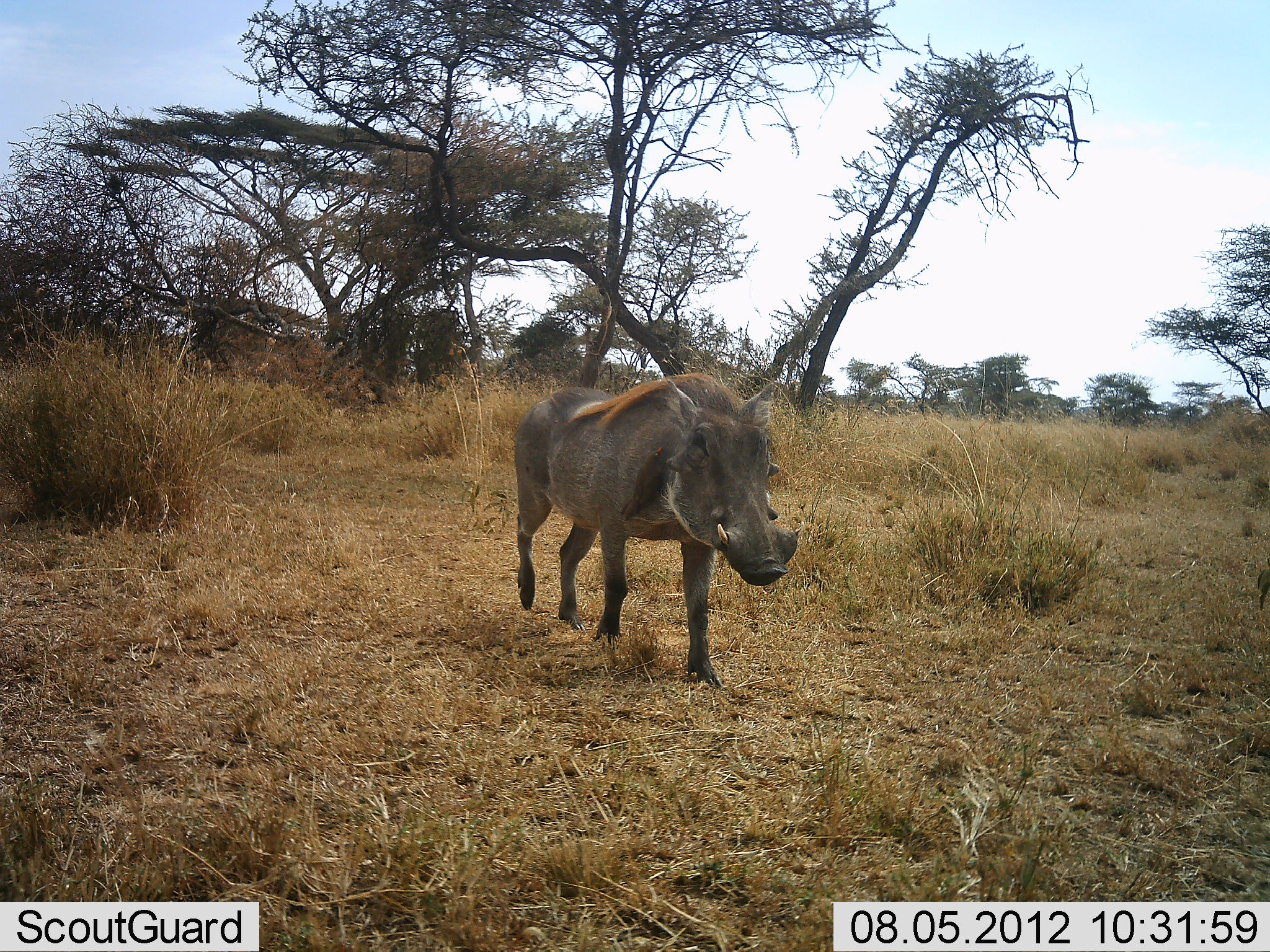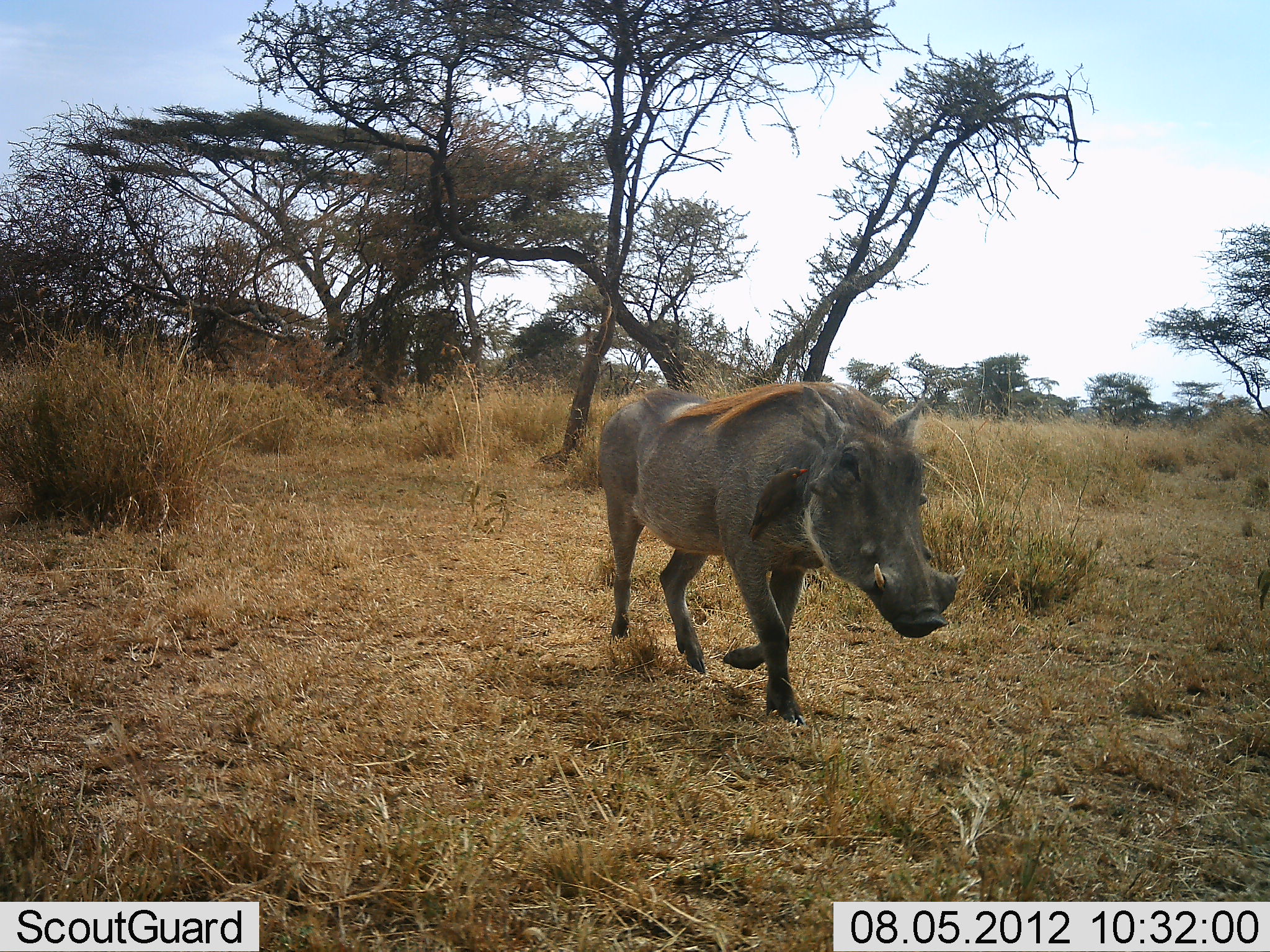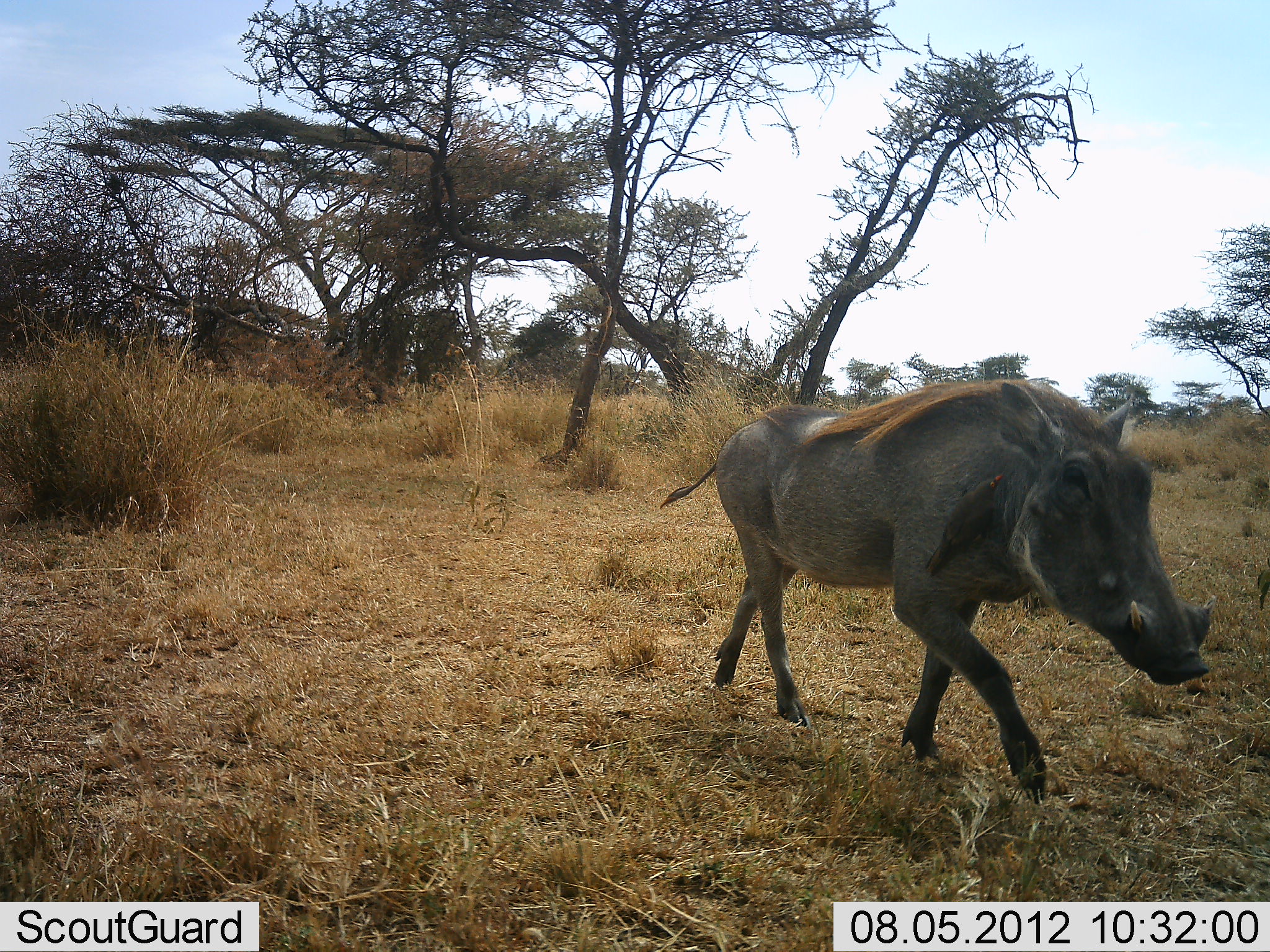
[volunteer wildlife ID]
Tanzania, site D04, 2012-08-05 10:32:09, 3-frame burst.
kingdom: Animalia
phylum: Chordata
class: Mammalia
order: Artiodactyla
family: Suidae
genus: Phacochoerus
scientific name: Phacochoerus africanus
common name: warthog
Warthog (Phacochoerus africanus), count 1. Behavior (volunteer vote fractions): standing 9%, resting 0%, moving 100%, interacting 0%. Young present (vote fraction): 0%. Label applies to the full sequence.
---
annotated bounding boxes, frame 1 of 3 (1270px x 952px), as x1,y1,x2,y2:
animal: 514,371,801,691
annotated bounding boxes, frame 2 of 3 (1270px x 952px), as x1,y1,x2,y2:
animal: 591,380,969,726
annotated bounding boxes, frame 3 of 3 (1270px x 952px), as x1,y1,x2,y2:
animal: 659,377,1215,808